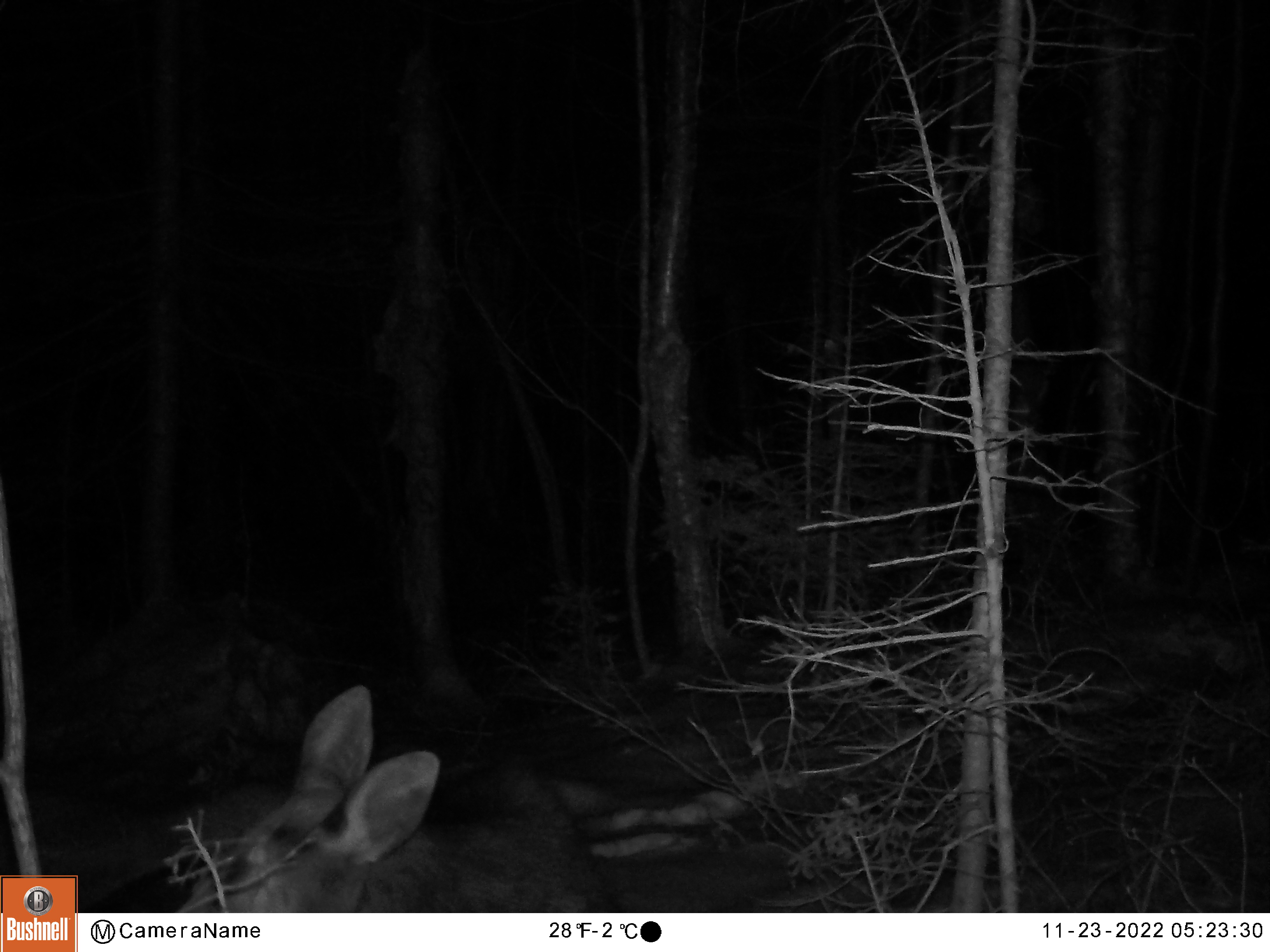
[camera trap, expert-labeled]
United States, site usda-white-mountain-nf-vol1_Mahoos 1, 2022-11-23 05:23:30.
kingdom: Animalia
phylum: Chordata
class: Mammalia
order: Artiodactyla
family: Cervidae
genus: Alces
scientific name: Alces alces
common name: moose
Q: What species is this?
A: Moose (Alces alces).